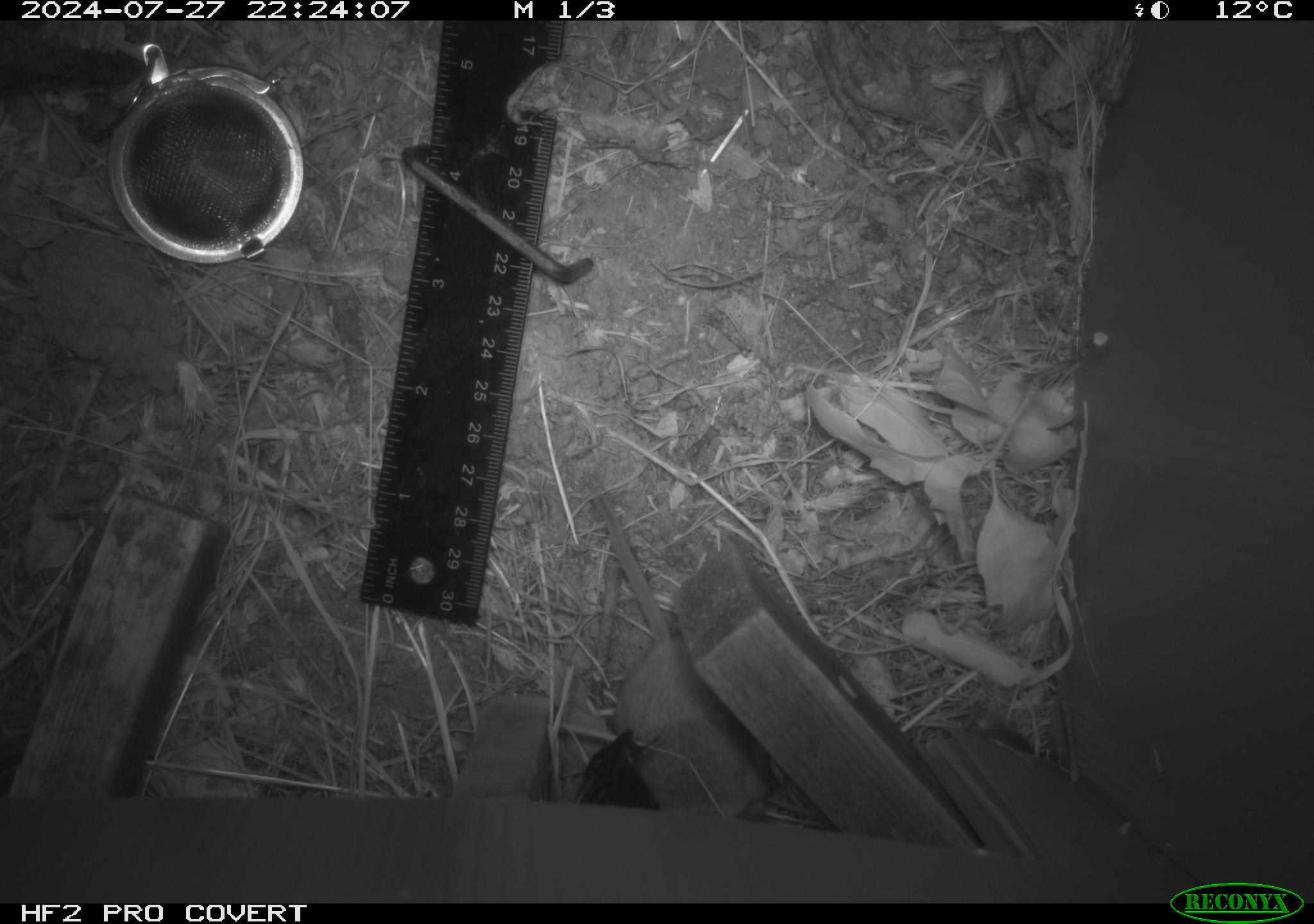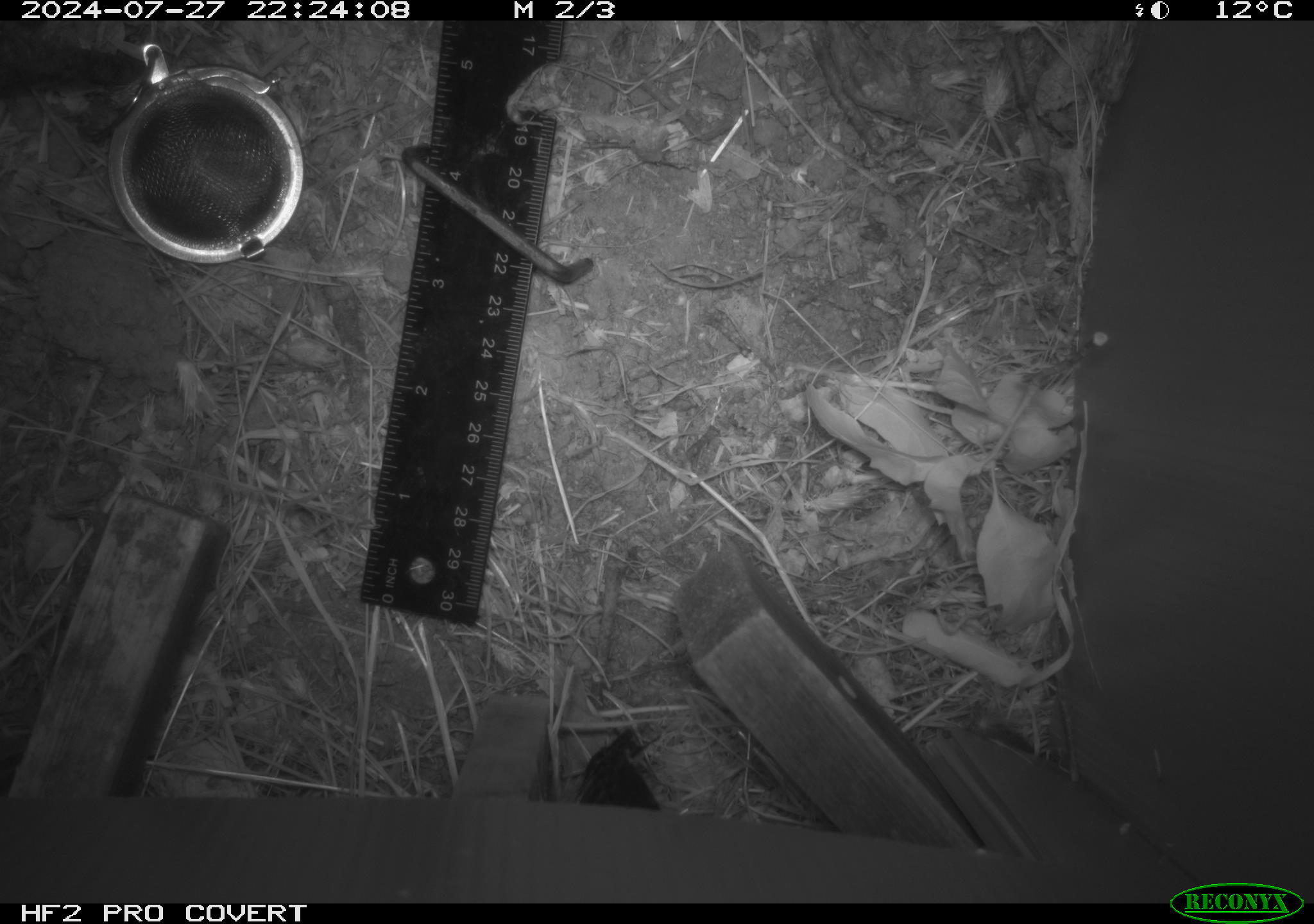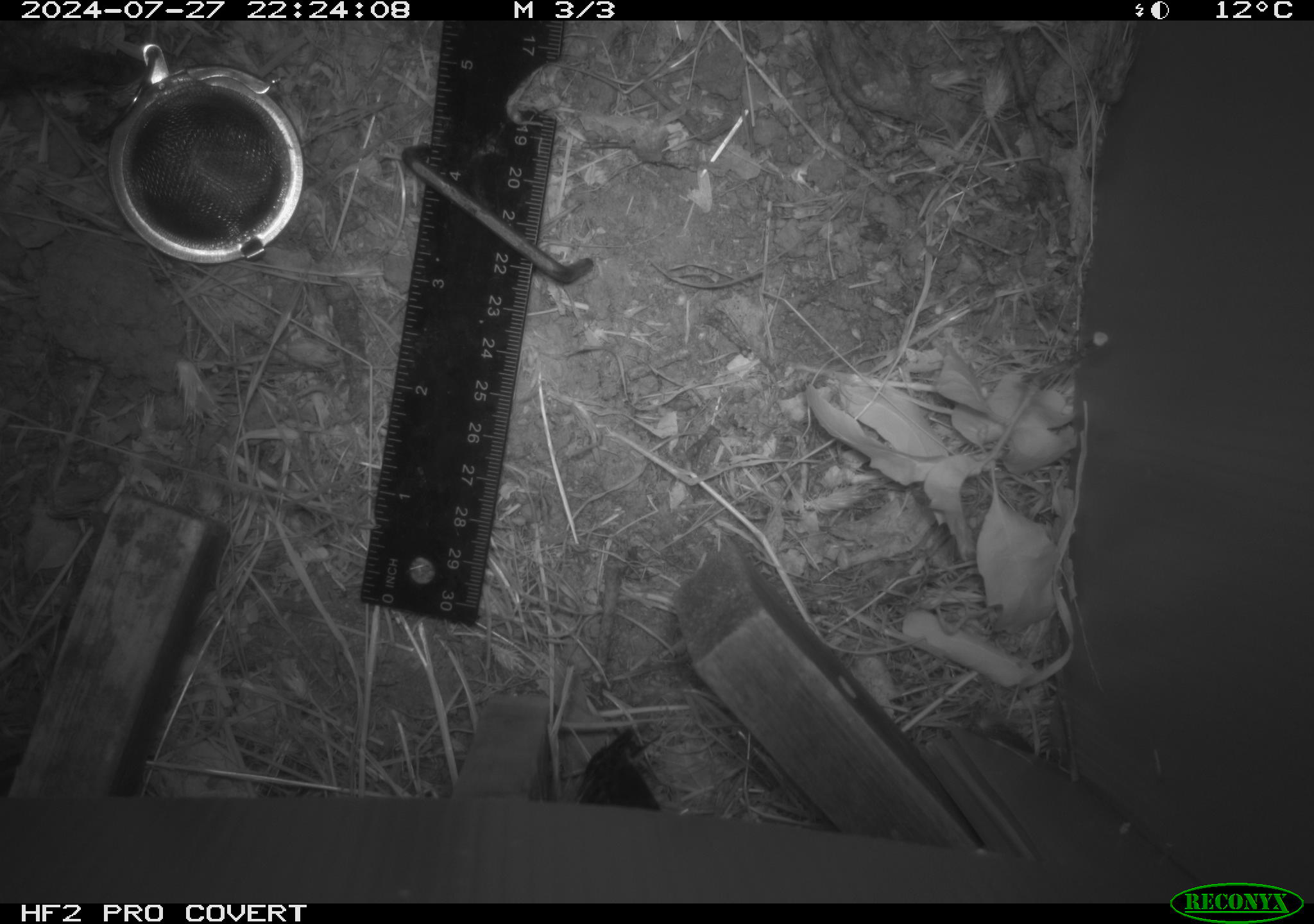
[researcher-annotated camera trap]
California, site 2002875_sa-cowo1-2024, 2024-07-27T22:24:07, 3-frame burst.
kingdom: Animalia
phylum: Chordata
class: Mammalia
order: Rodentia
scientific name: Rodentia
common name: rodent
Rodent (Rodentia).